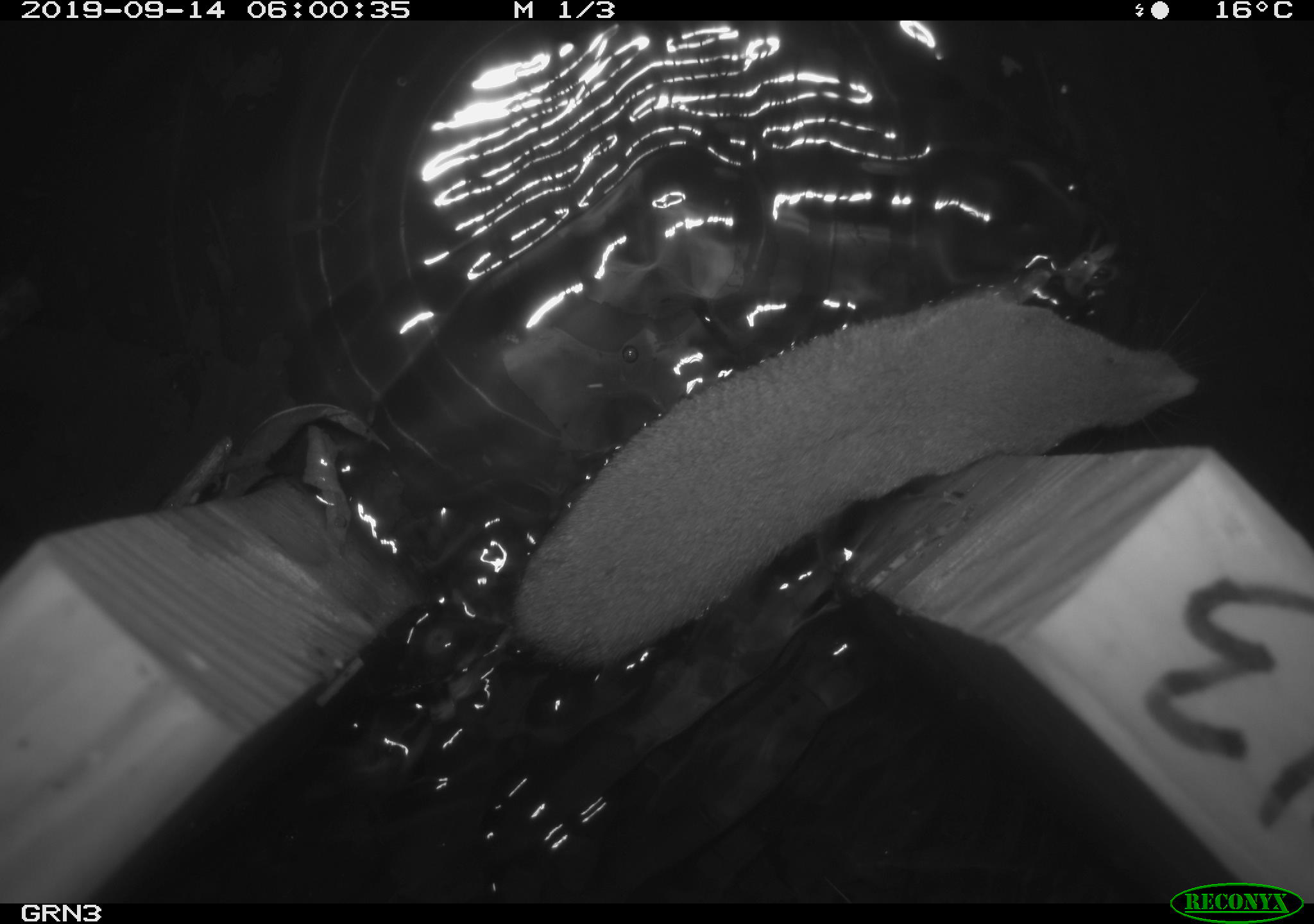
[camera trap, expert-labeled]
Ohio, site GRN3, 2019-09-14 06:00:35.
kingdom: Animalia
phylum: Chordata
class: Mammalia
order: Eulipotyphla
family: Soricidae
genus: Blarina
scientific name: Blarina brevicauda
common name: northern short-tailed shrew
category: n. short-tailed shrew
N. short-tailed shrew (northern short-tailed shrew) (Blarina brevicauda).